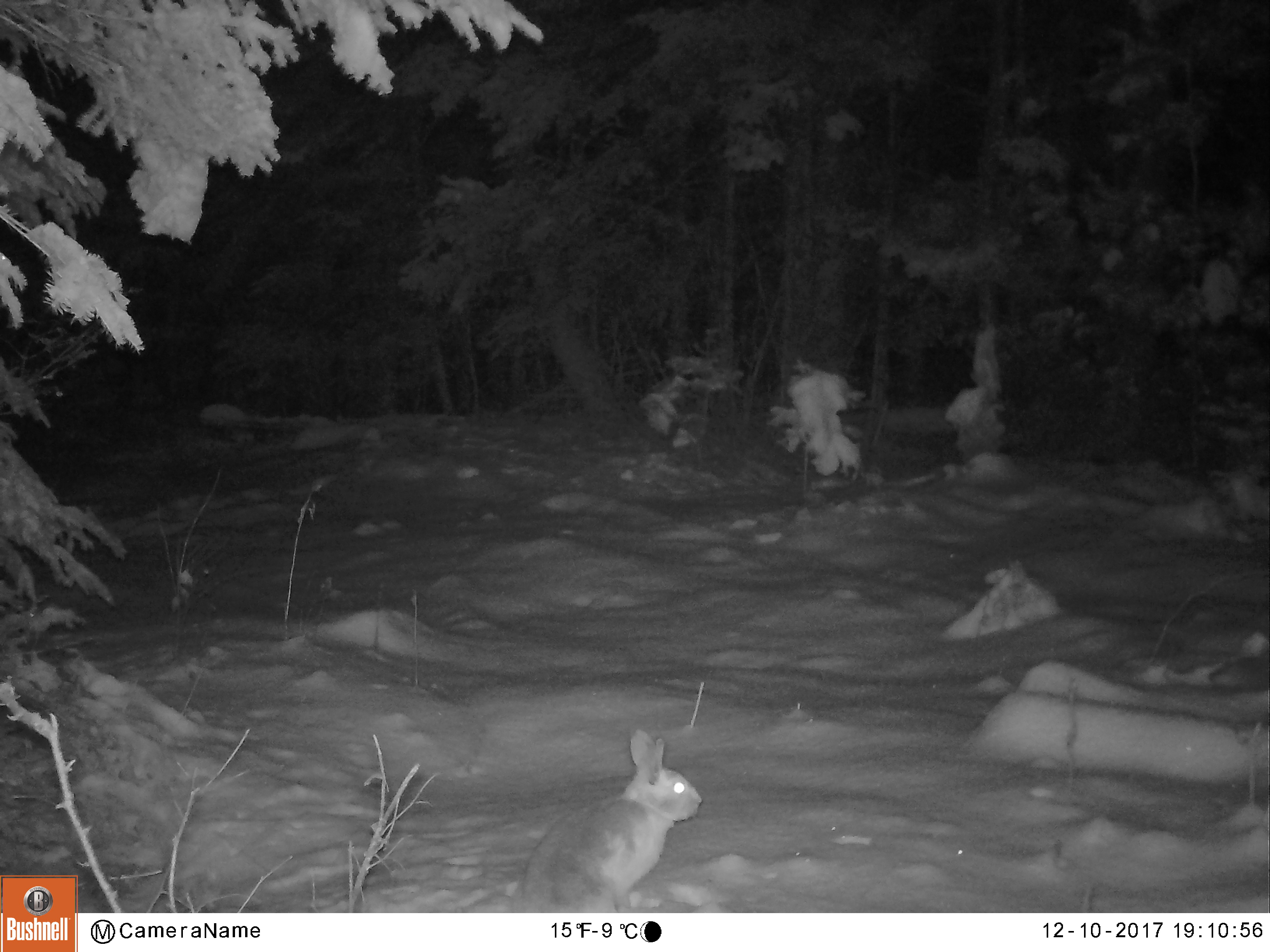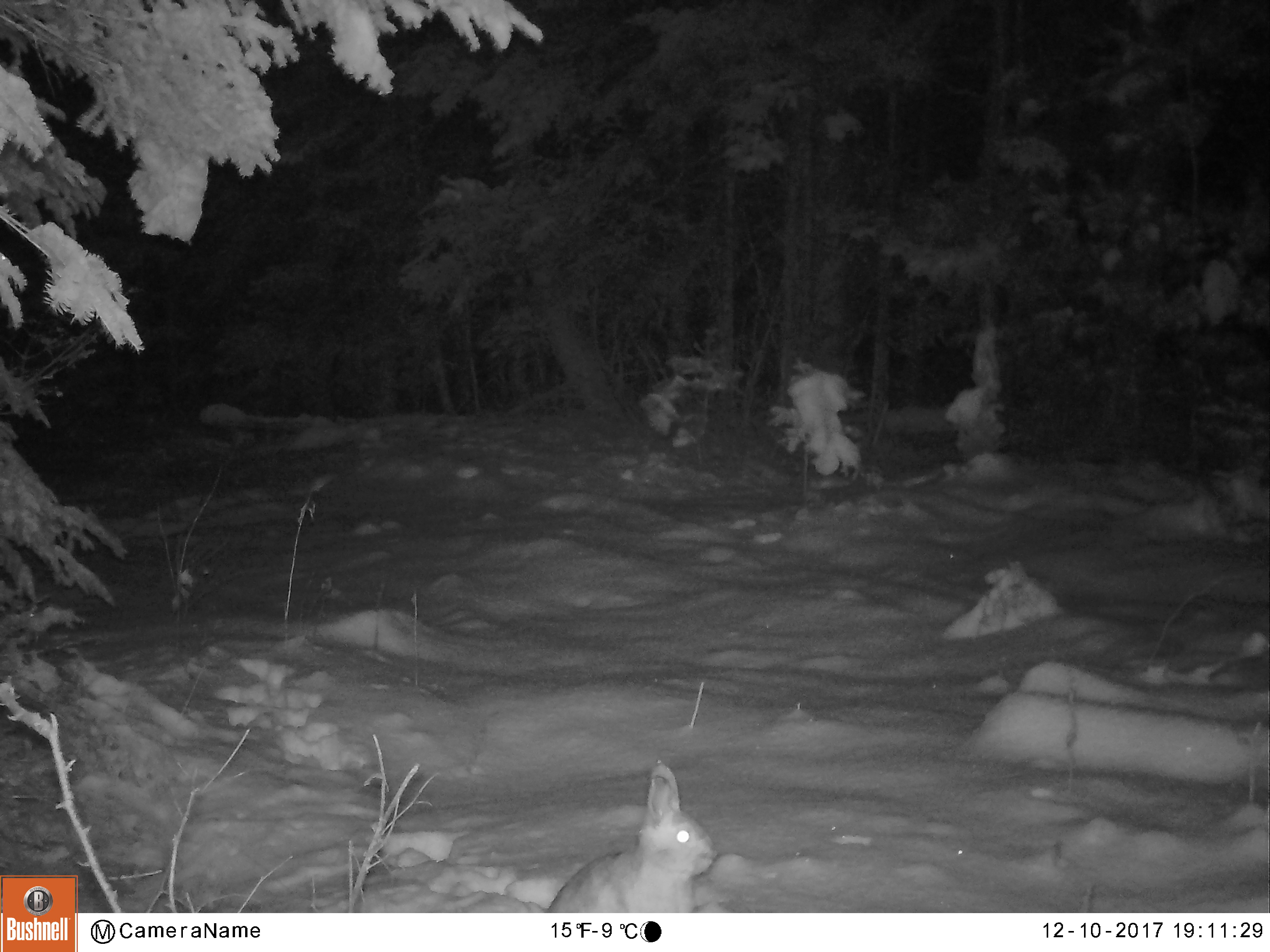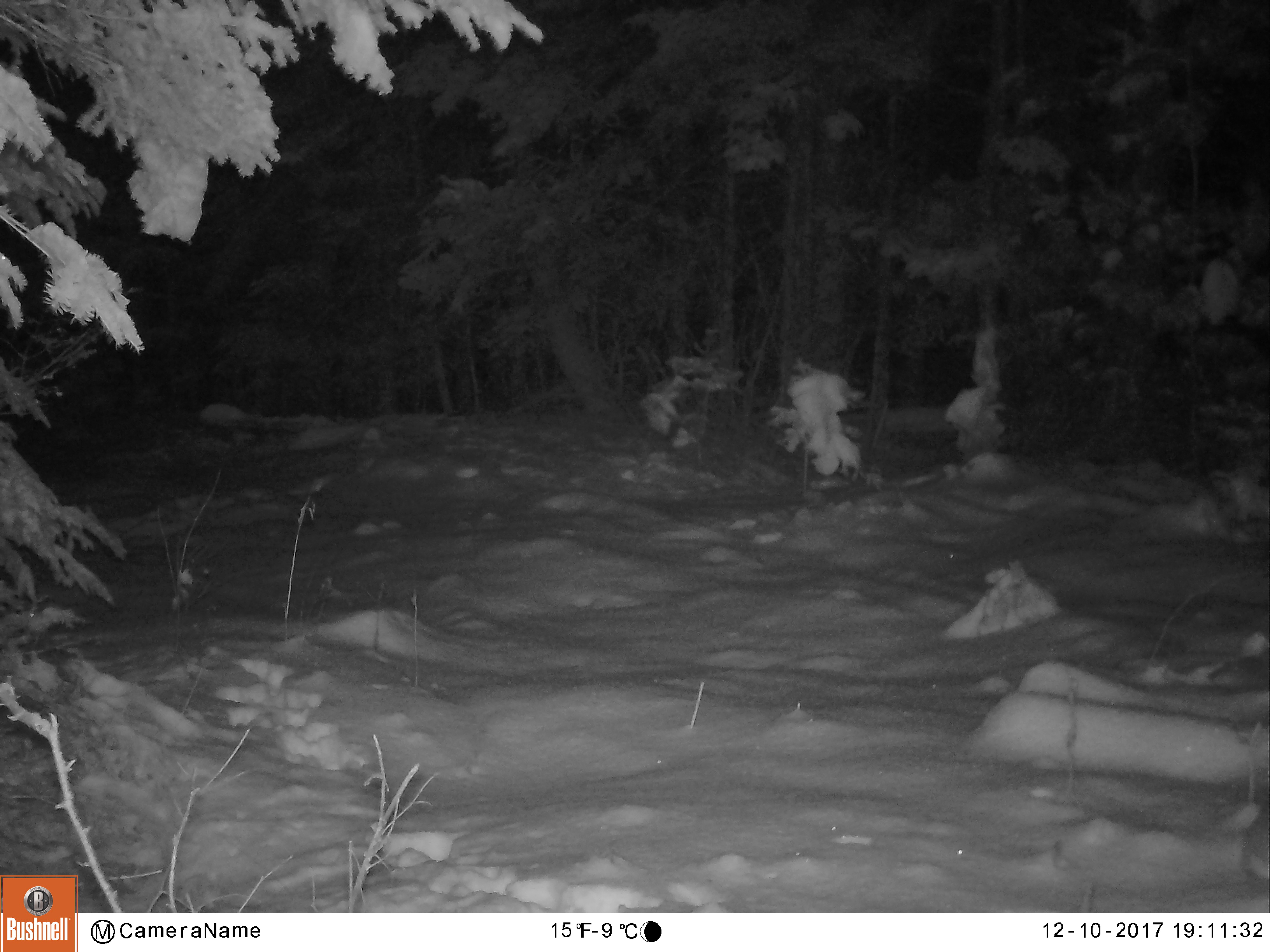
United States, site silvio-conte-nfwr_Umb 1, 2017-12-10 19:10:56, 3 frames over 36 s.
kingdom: Animalia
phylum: Chordata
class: Mammalia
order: Lagomorpha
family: Leporidae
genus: Lepus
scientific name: Lepus americanus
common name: snowshoe hare